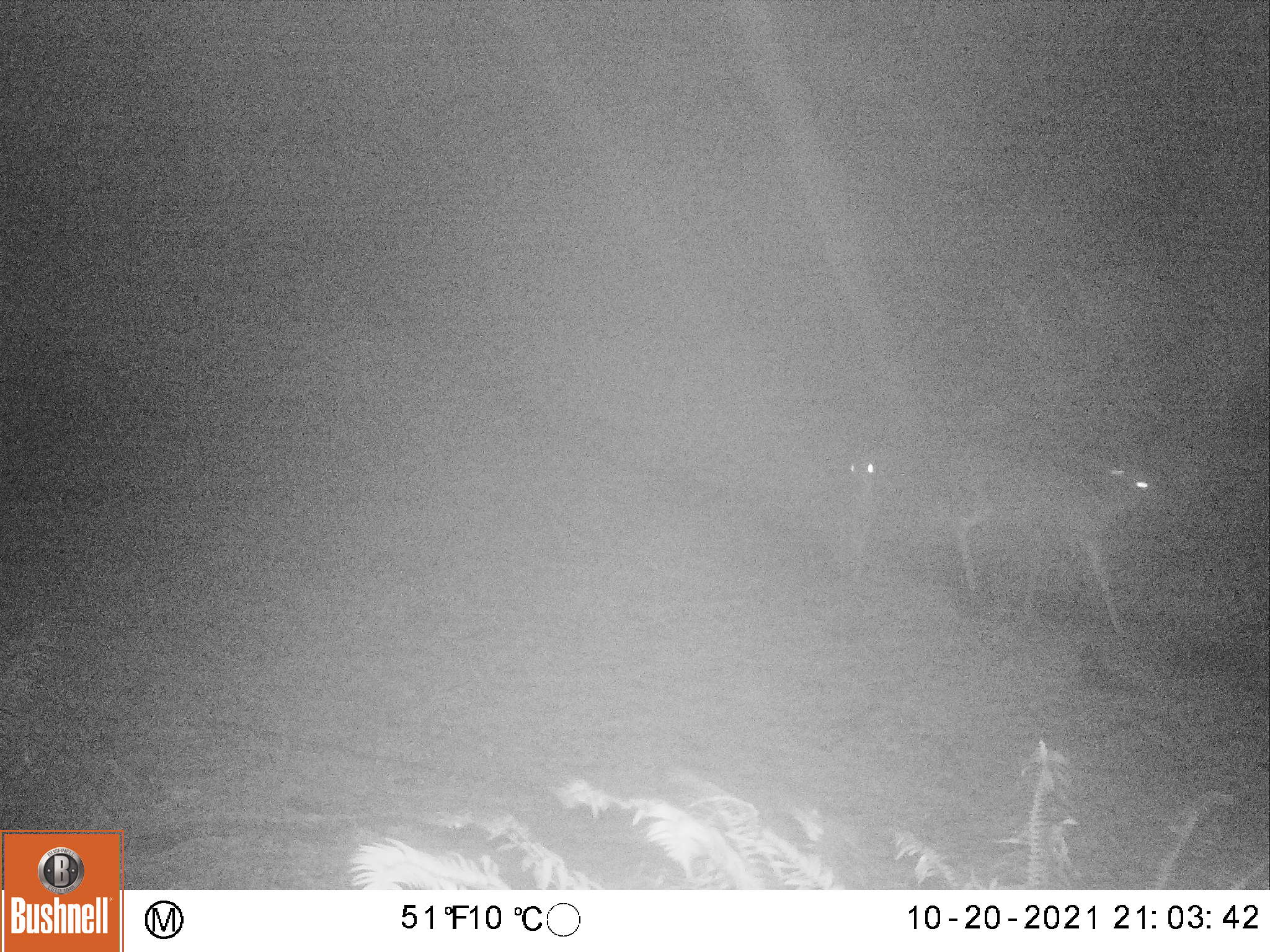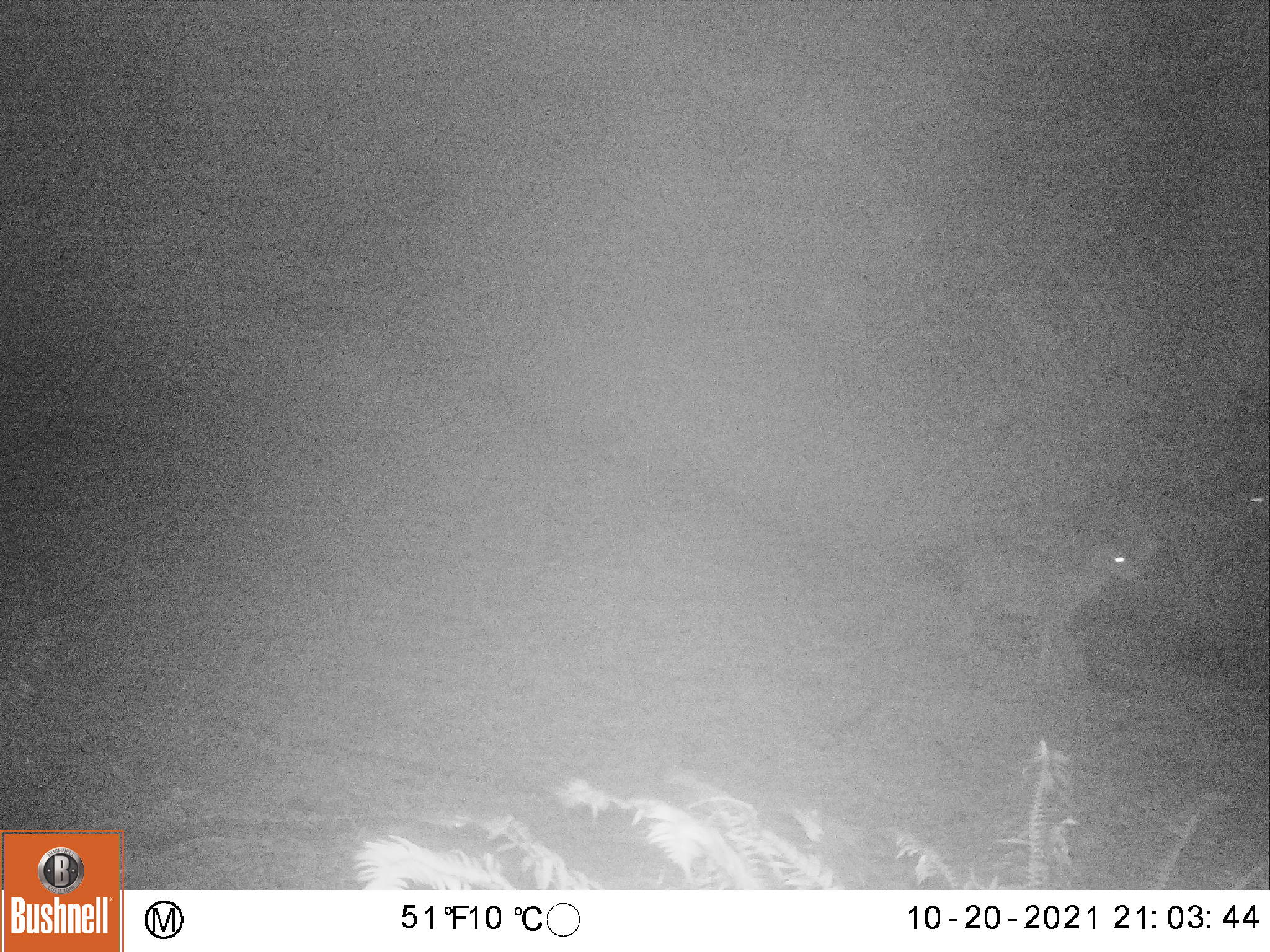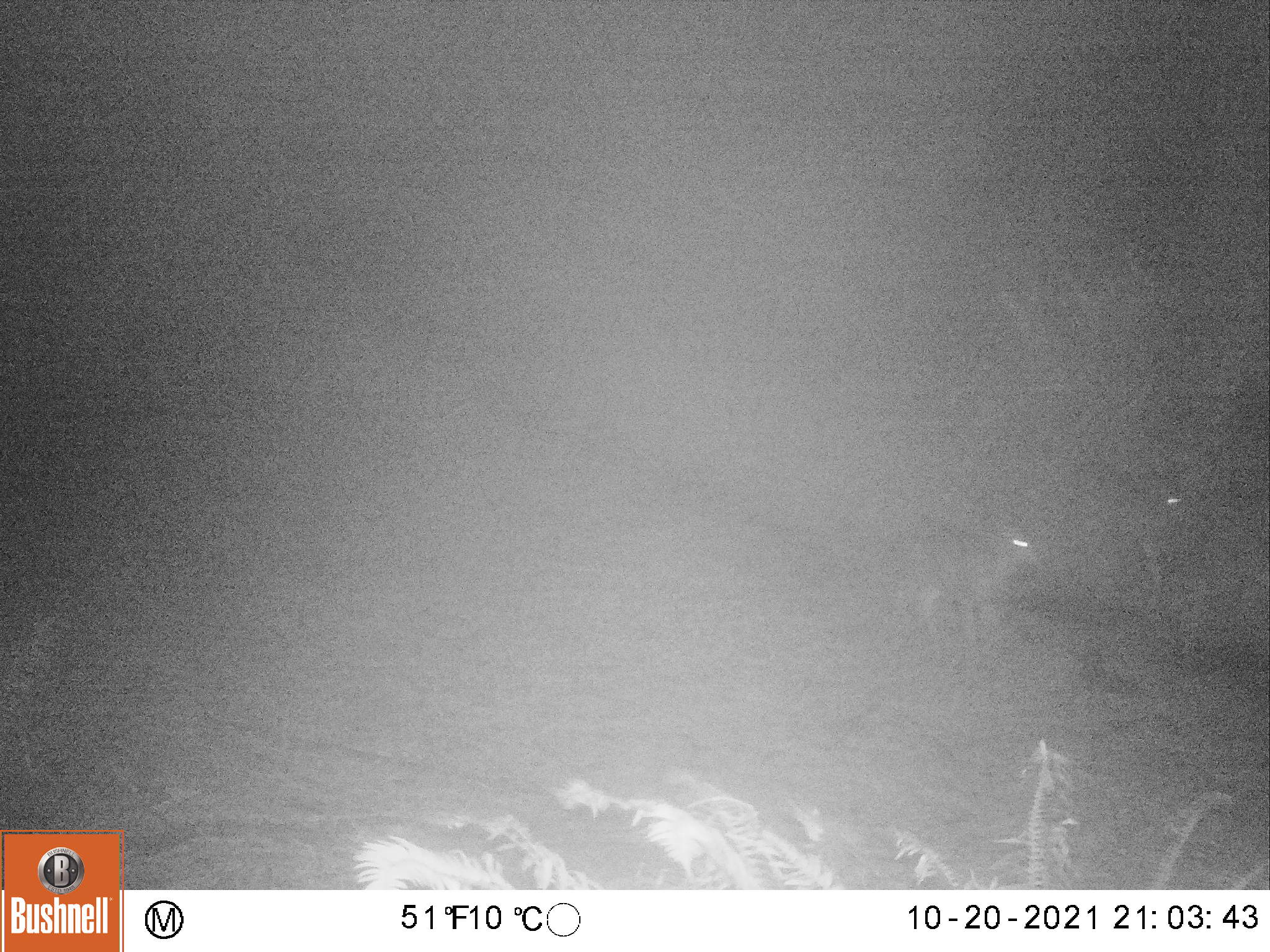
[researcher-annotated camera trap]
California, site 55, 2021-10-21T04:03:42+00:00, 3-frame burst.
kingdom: Animalia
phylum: Chordata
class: Mammalia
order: Artiodactyla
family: Cervidae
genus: Odocoileus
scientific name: Odocoileus hemionus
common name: mule deer